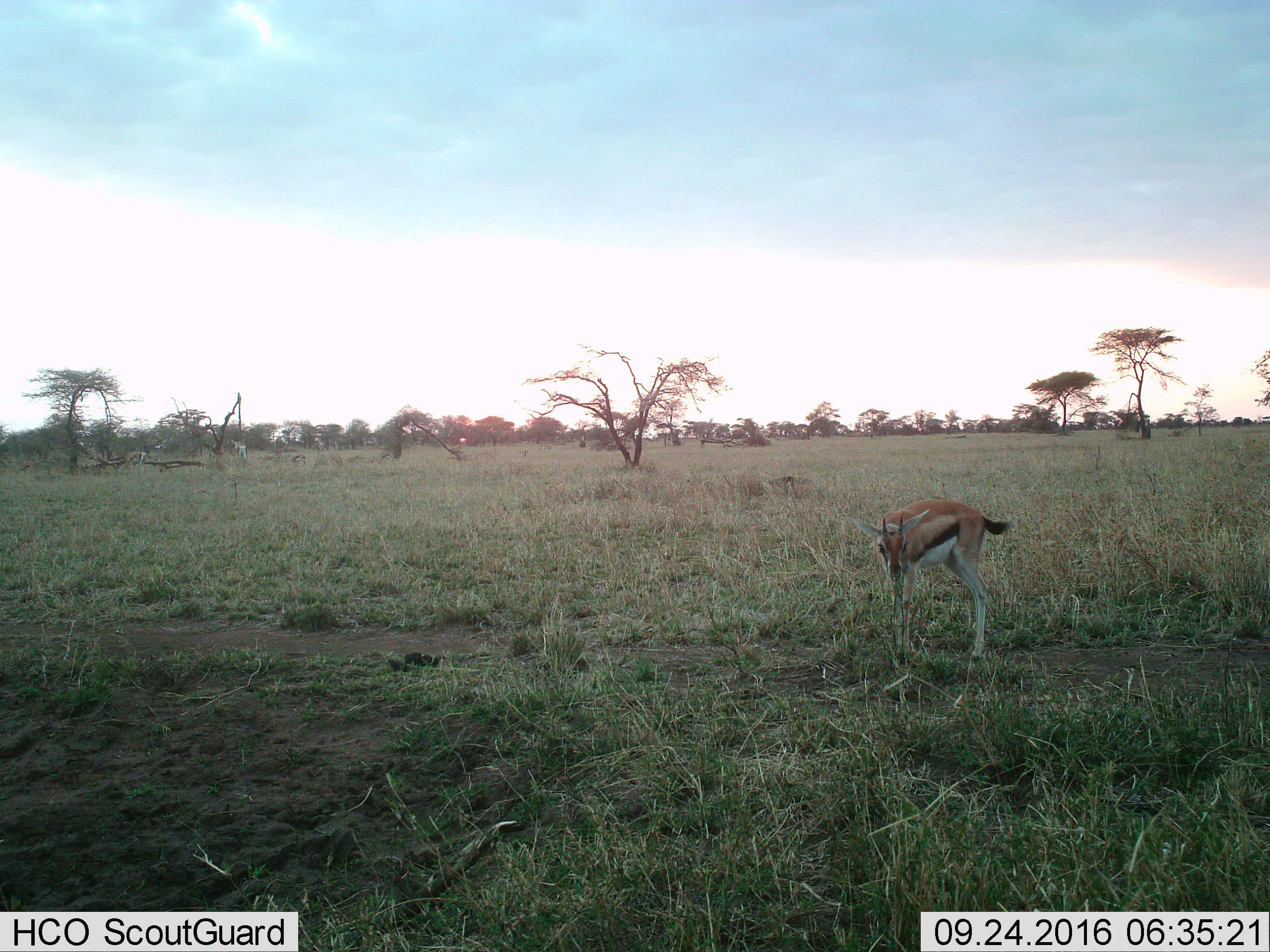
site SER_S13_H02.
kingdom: Animalia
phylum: Chordata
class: Mammalia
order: Artiodactyla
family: Bovidae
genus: Eudorcas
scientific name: Eudorcas thomsonii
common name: thomson's gazelle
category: gazellethomsons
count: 1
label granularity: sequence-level